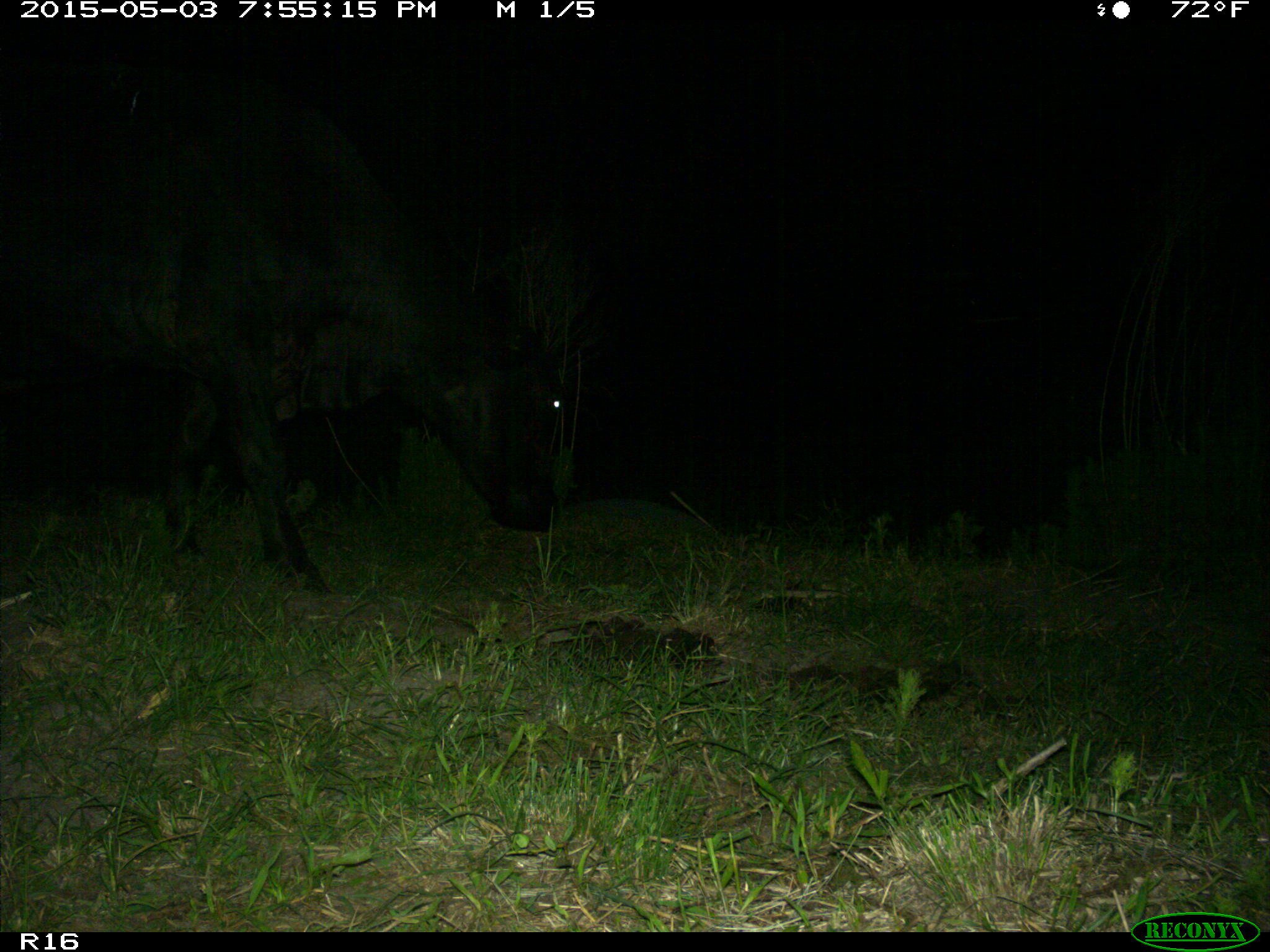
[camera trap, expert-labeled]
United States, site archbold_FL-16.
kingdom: Animalia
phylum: Chordata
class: Mammalia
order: Artiodactyla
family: Bovidae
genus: Bos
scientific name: Bos taurus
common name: domestic cow